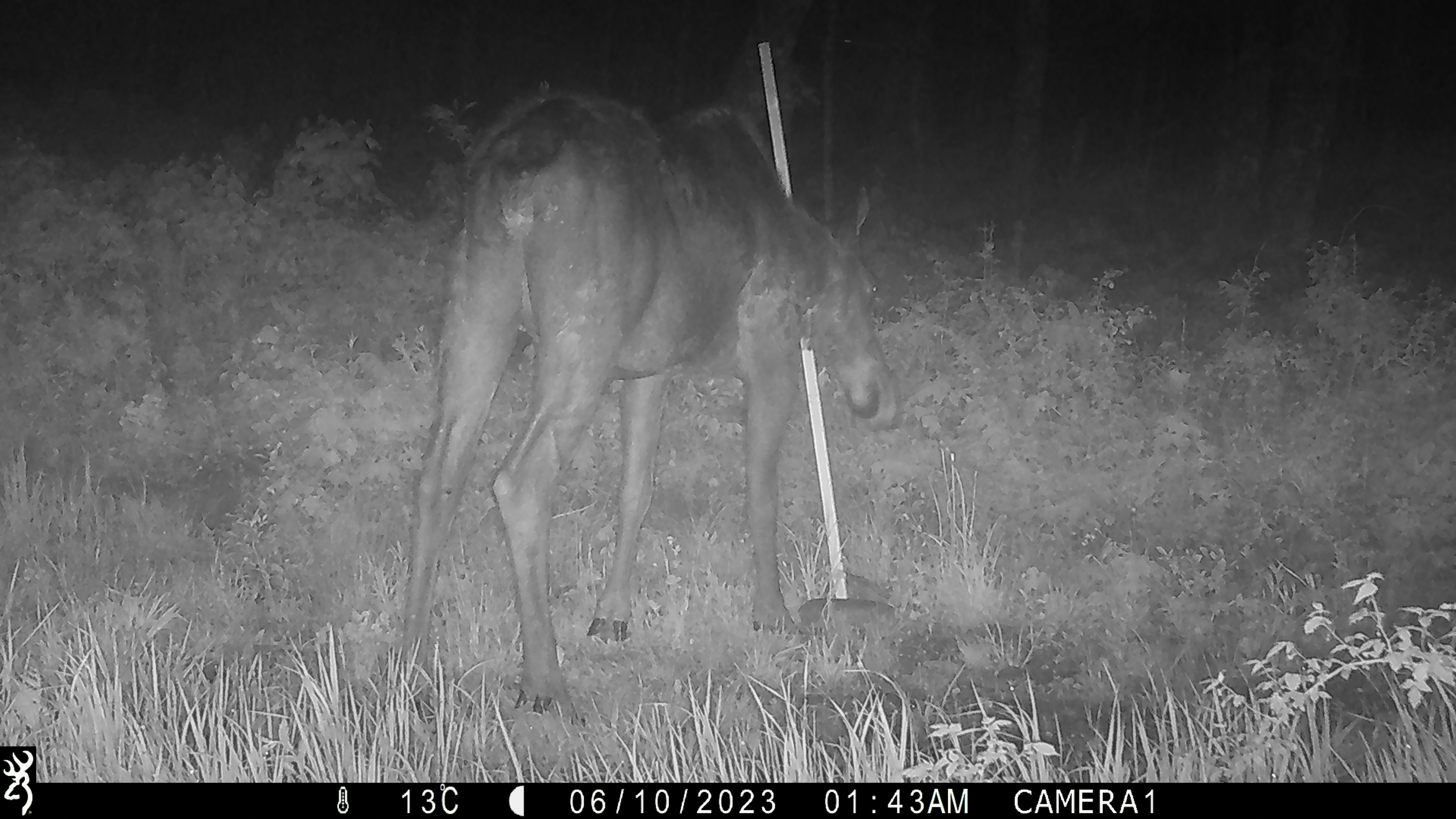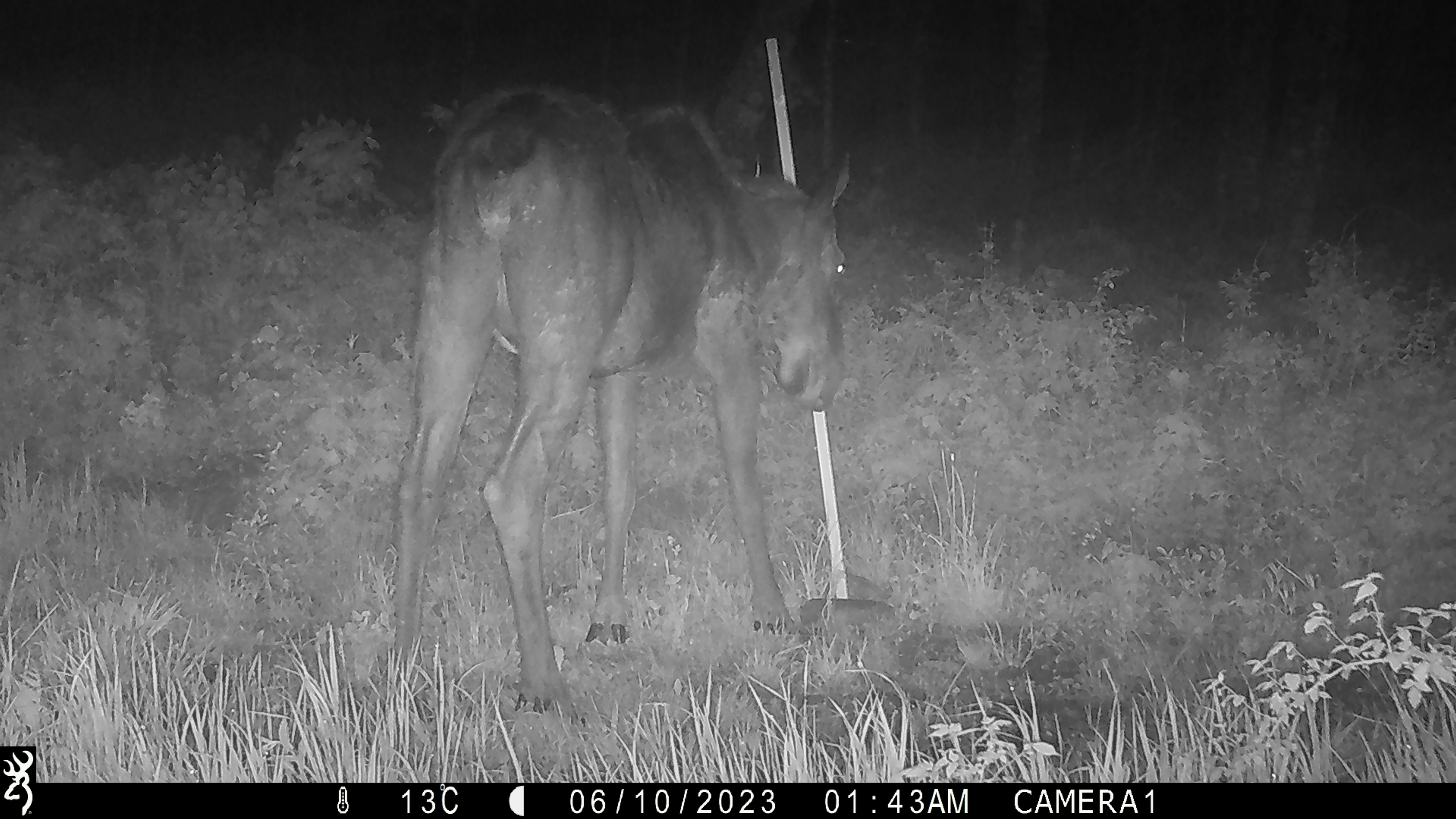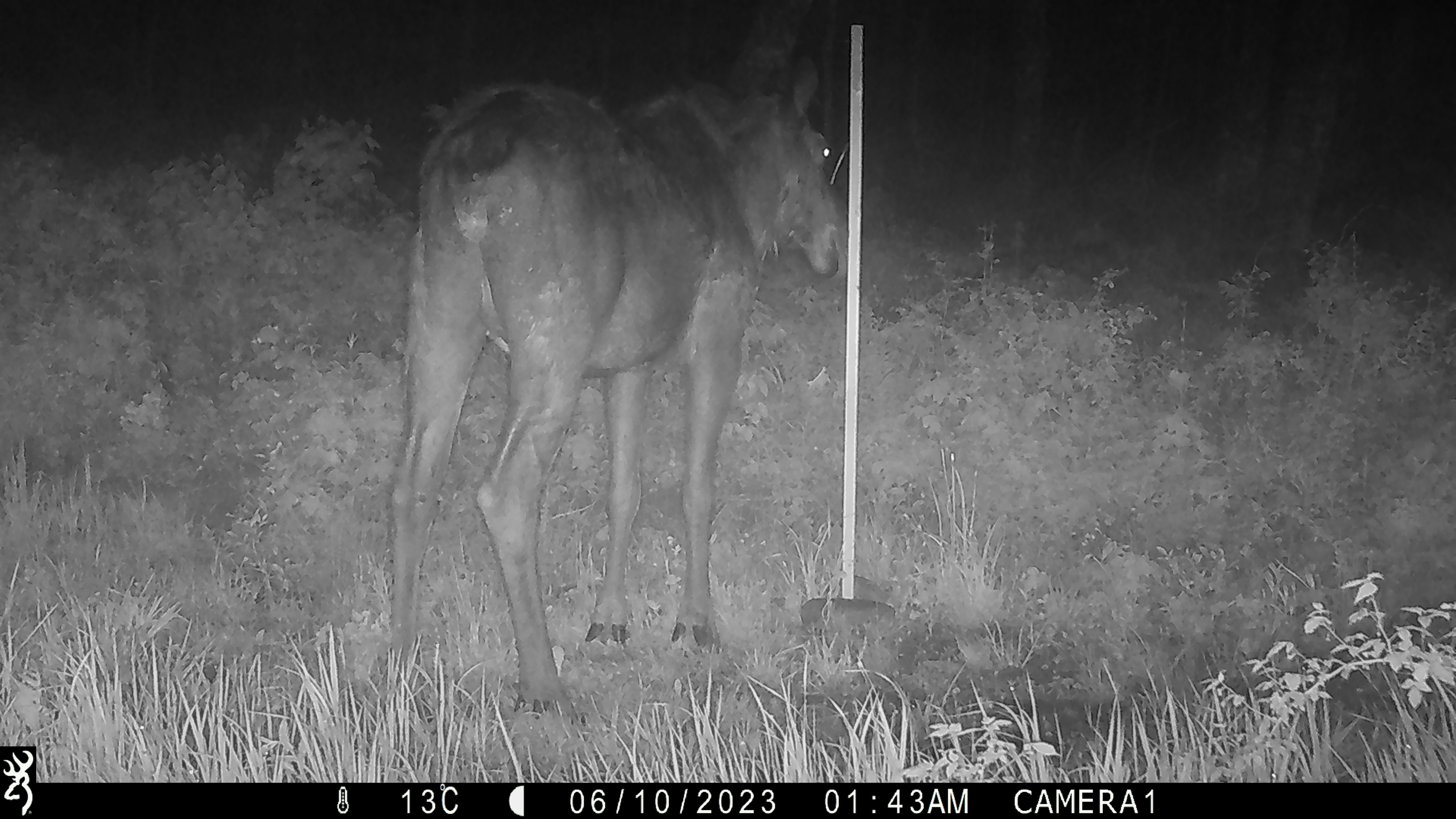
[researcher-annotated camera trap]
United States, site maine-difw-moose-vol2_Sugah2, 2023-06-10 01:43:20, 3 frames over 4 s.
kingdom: Animalia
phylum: Chordata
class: Mammalia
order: Artiodactyla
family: Cervidae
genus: Alces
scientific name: Alces alces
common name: moose